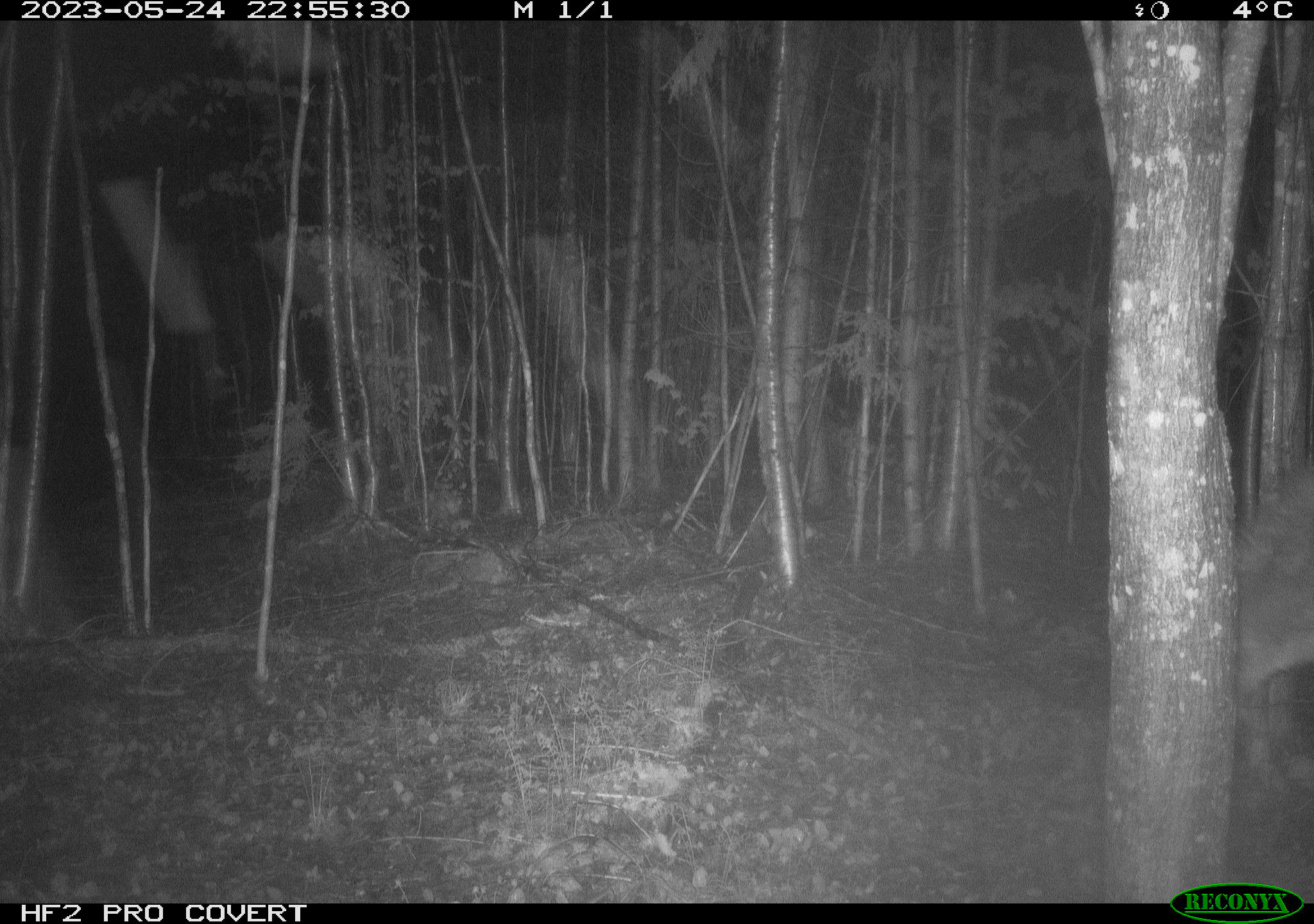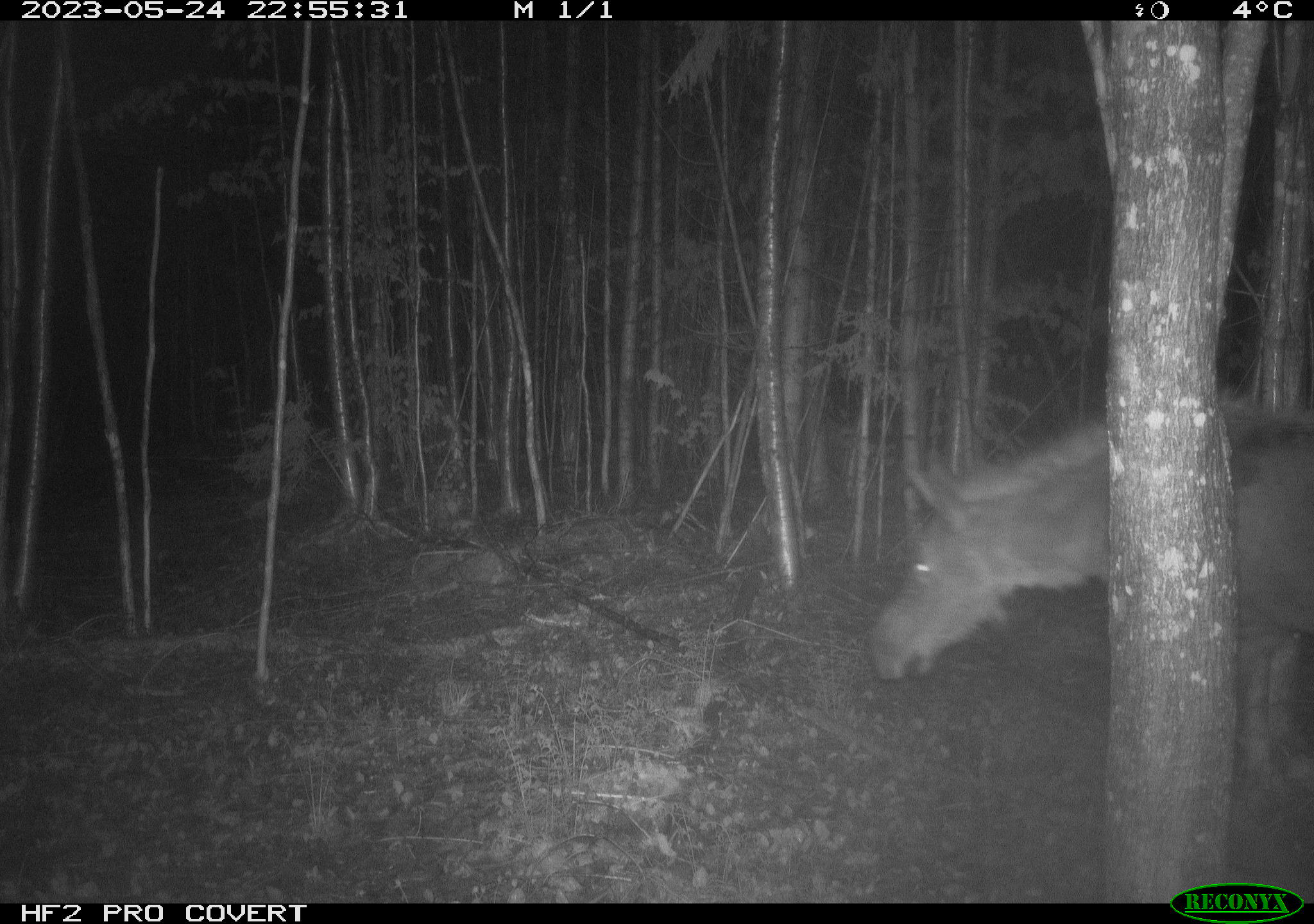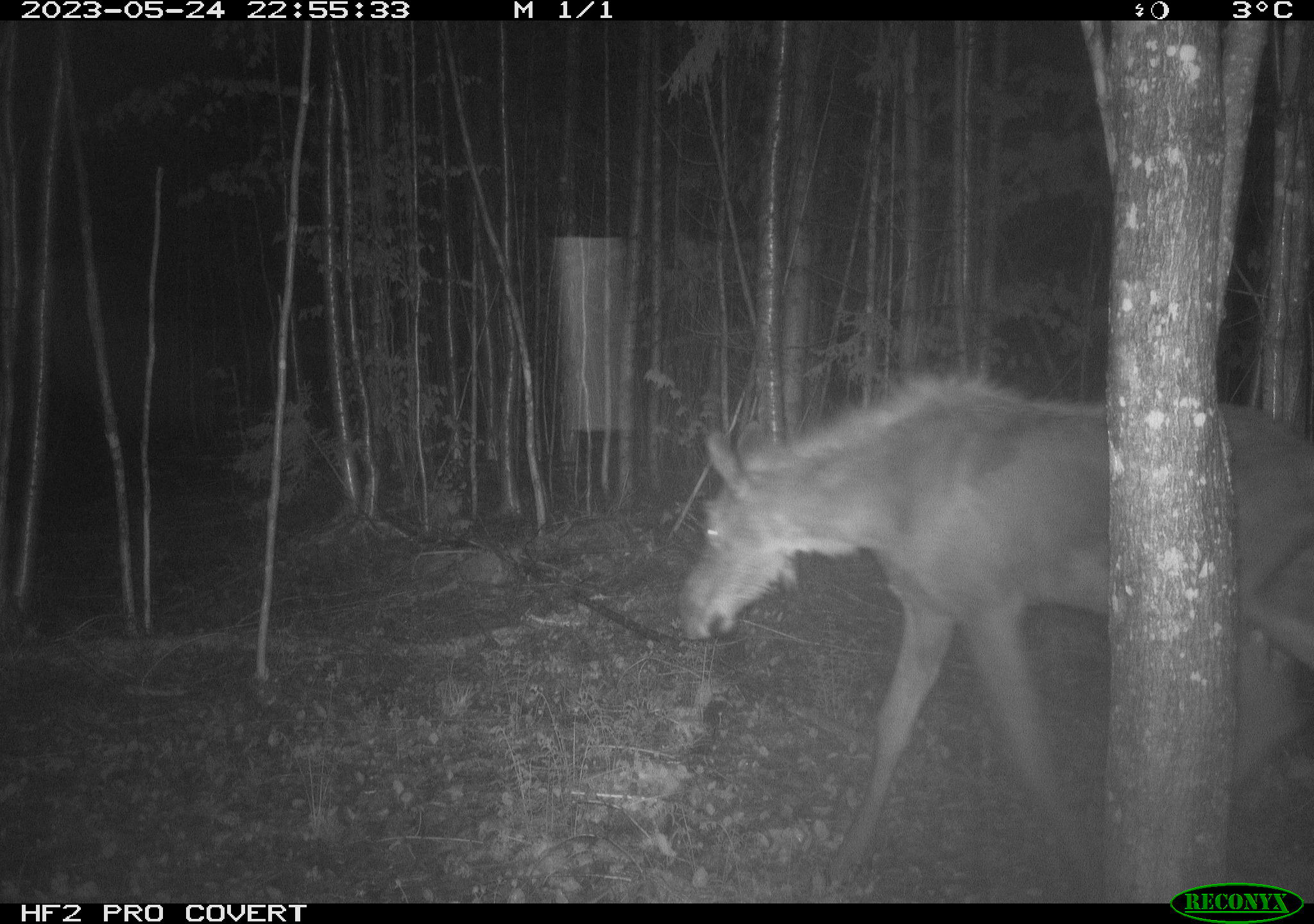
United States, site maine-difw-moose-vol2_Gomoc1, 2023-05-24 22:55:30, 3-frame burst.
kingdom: Animalia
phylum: Chordata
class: Mammalia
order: Artiodactyla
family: Cervidae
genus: Alces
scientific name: Alces alces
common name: moose